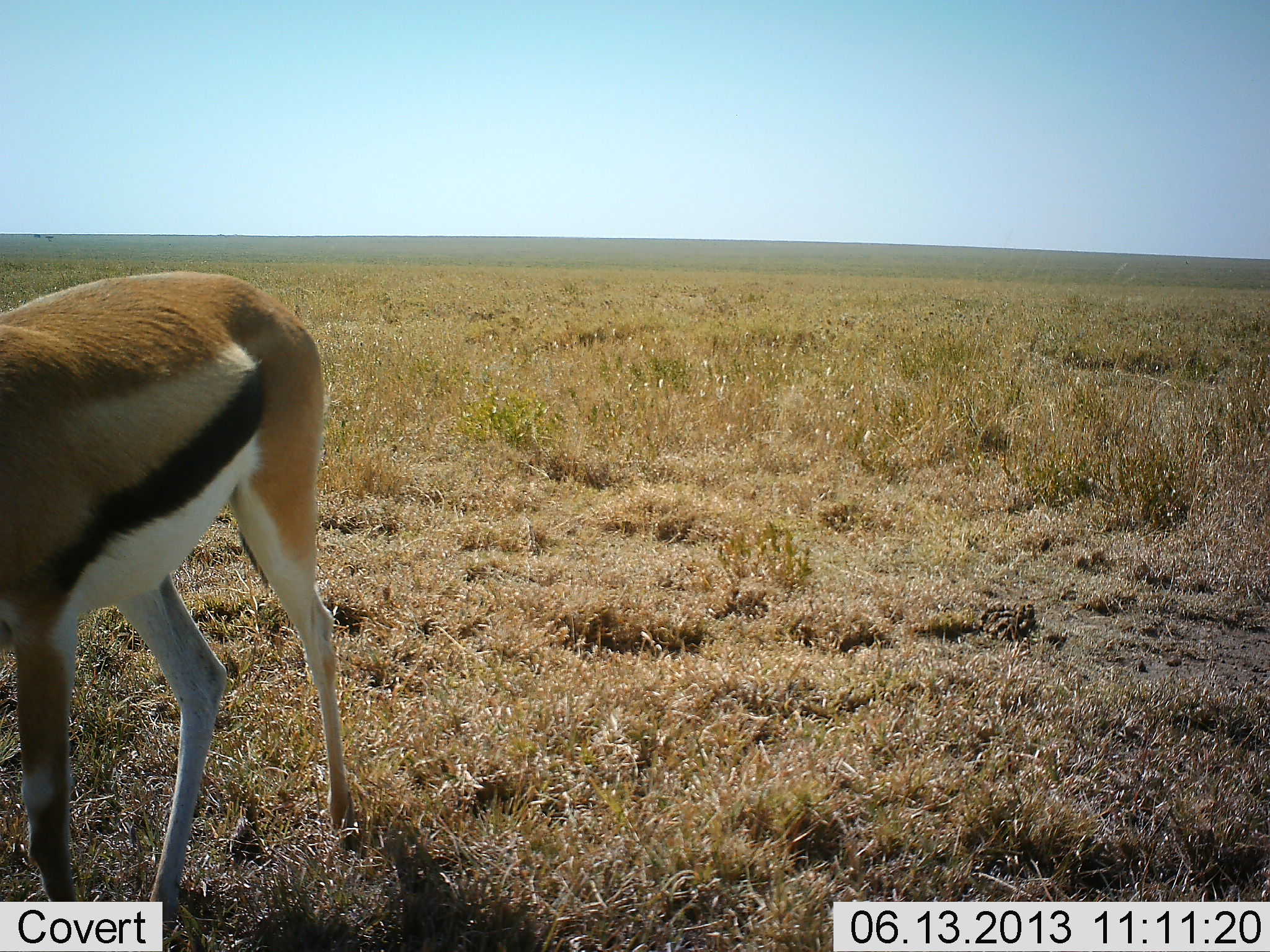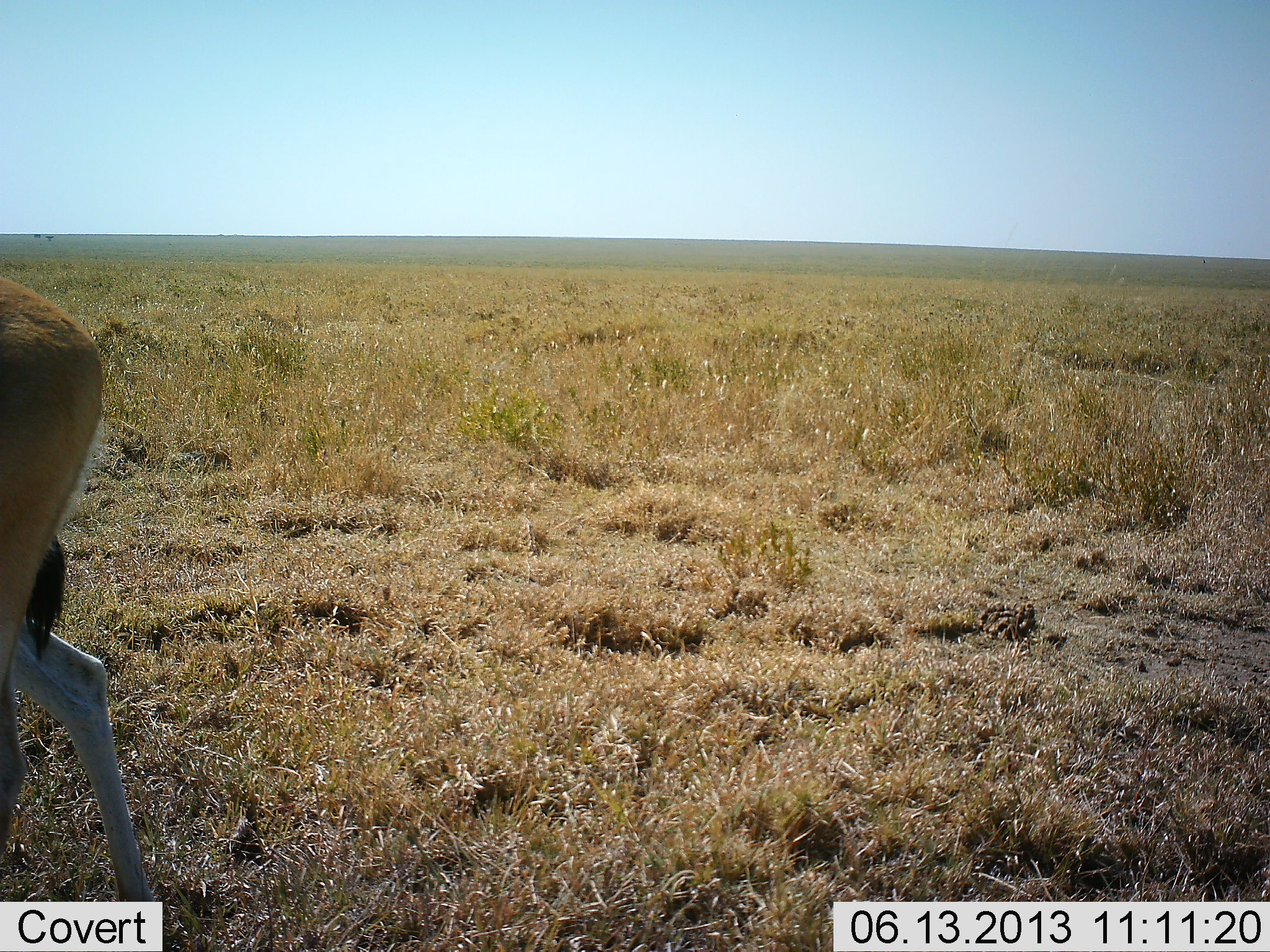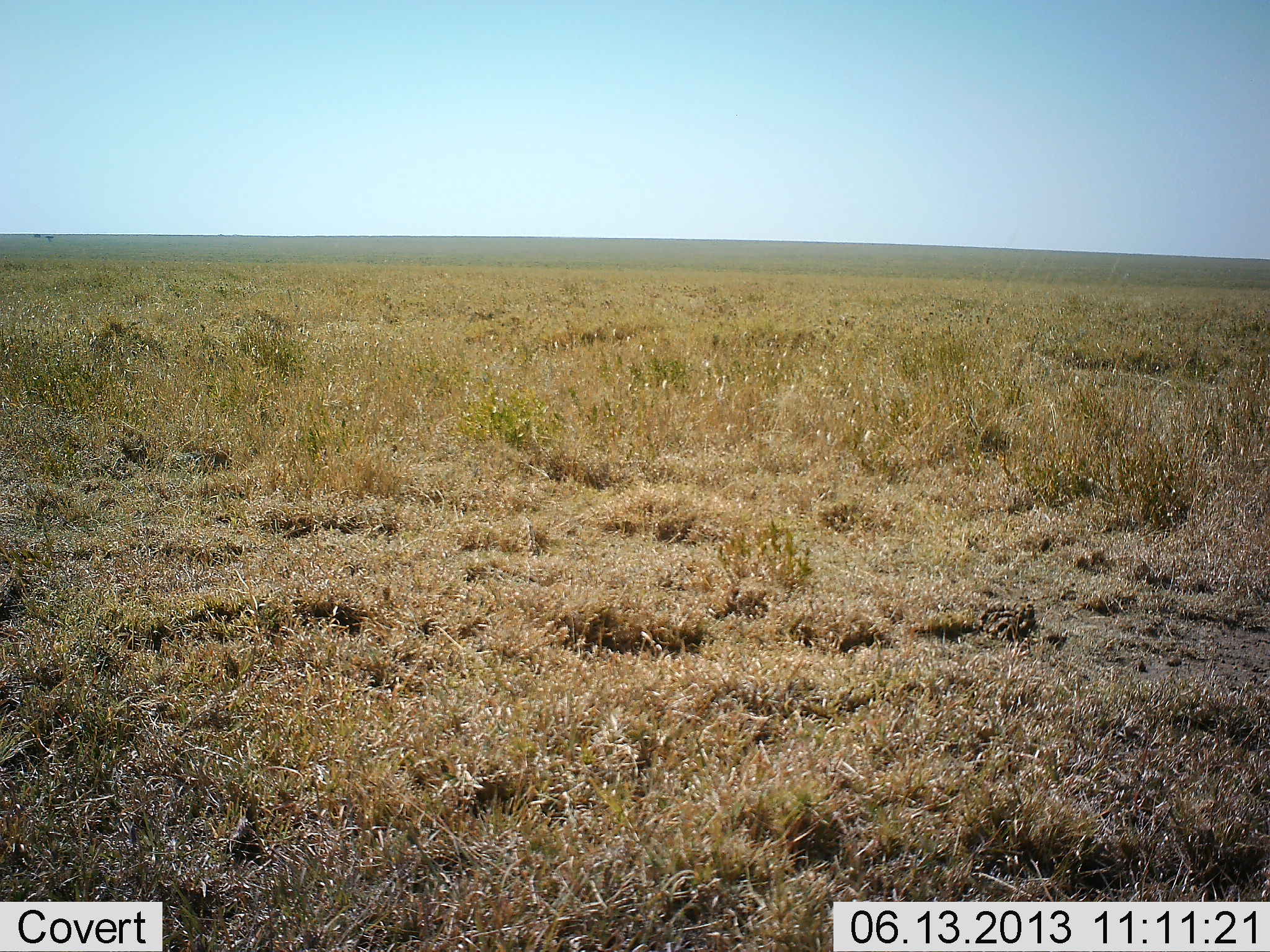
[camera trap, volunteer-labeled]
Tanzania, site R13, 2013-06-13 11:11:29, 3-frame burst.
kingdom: Animalia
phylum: Chordata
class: Mammalia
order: Artiodactyla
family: Bovidae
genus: Eudorcas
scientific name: Eudorcas thomsonii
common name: thomson's gazelle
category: gazellethomsons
Gazellethomsons (thomson's gazelle) (Eudorcas thomsonii), count 1. Behavior (volunteer vote fractions): standing 10%, resting 0%, moving 100%, interacting 0%. Young present (vote fraction): 0%. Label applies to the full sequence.